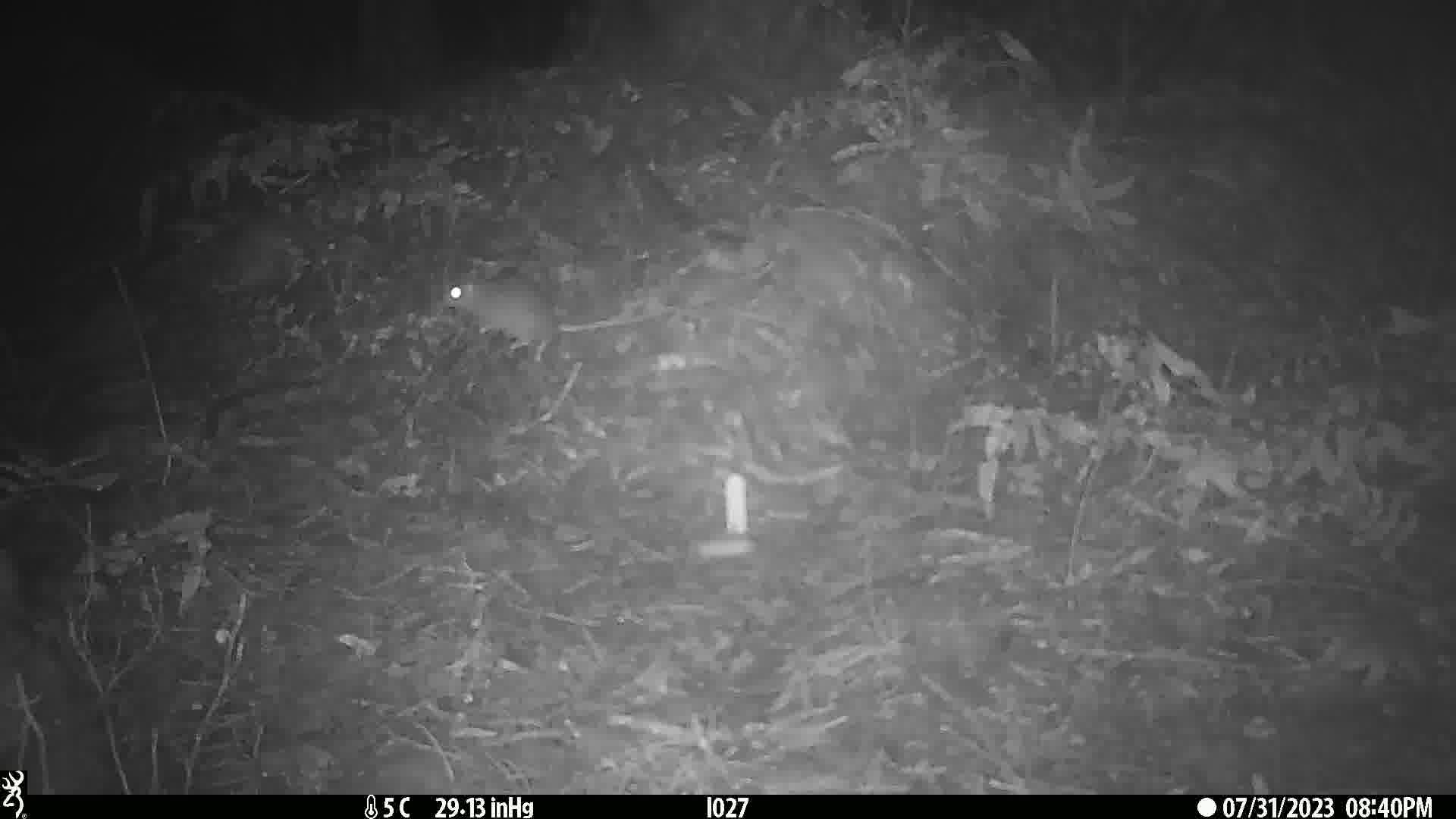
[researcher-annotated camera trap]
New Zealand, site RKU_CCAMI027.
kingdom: Animalia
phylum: Chordata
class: Mammalia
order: Rodentia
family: Muridae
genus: Rattus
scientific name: Rattus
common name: rat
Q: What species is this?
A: Rat (Rattus).